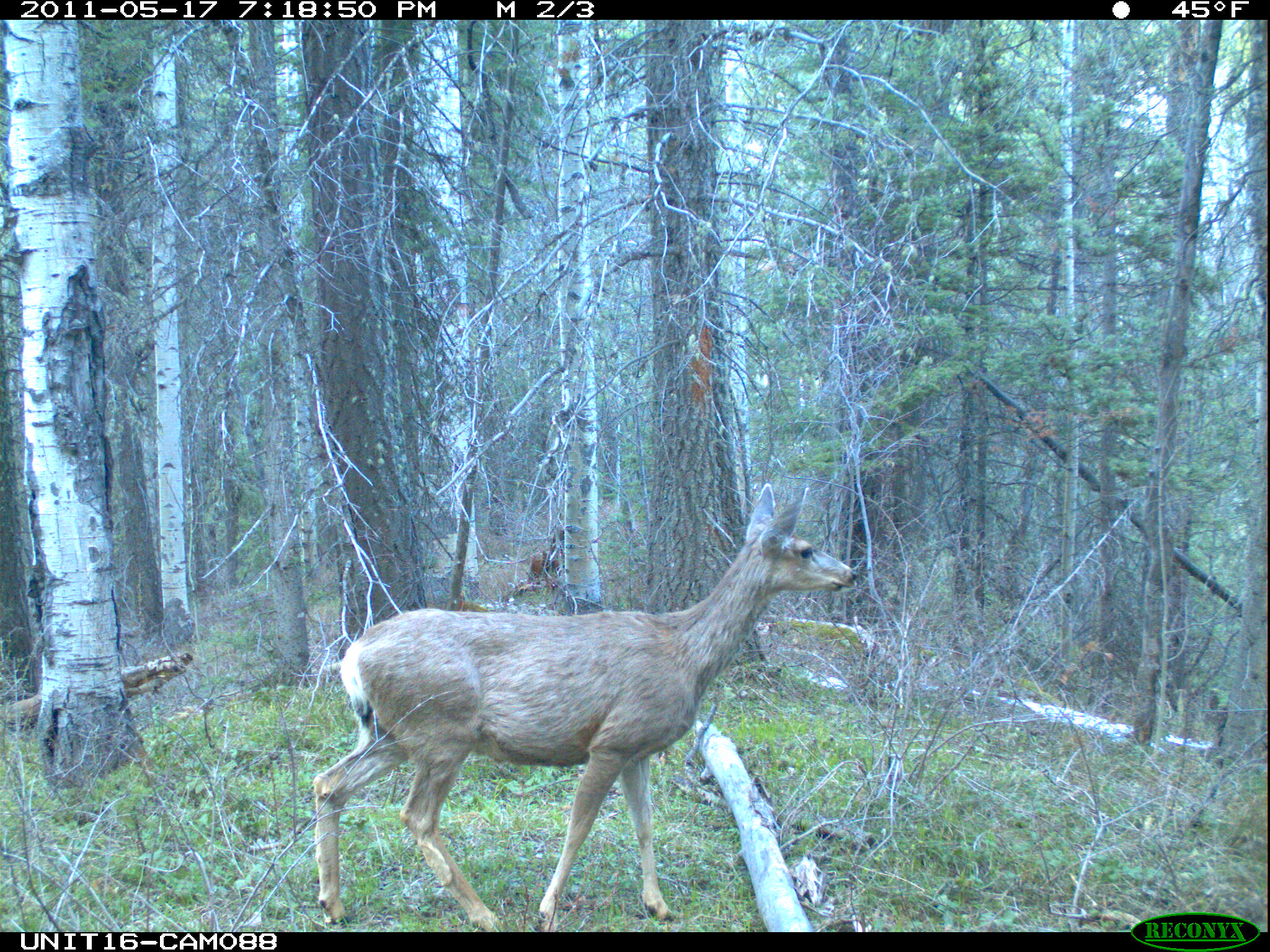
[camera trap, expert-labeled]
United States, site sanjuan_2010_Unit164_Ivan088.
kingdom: Animalia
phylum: Chordata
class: Mammalia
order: Artiodactyla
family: Cervidae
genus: Odocoileus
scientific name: Odocoileus hemionus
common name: mule deer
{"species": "Odocoileus hemionus (mule deer)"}